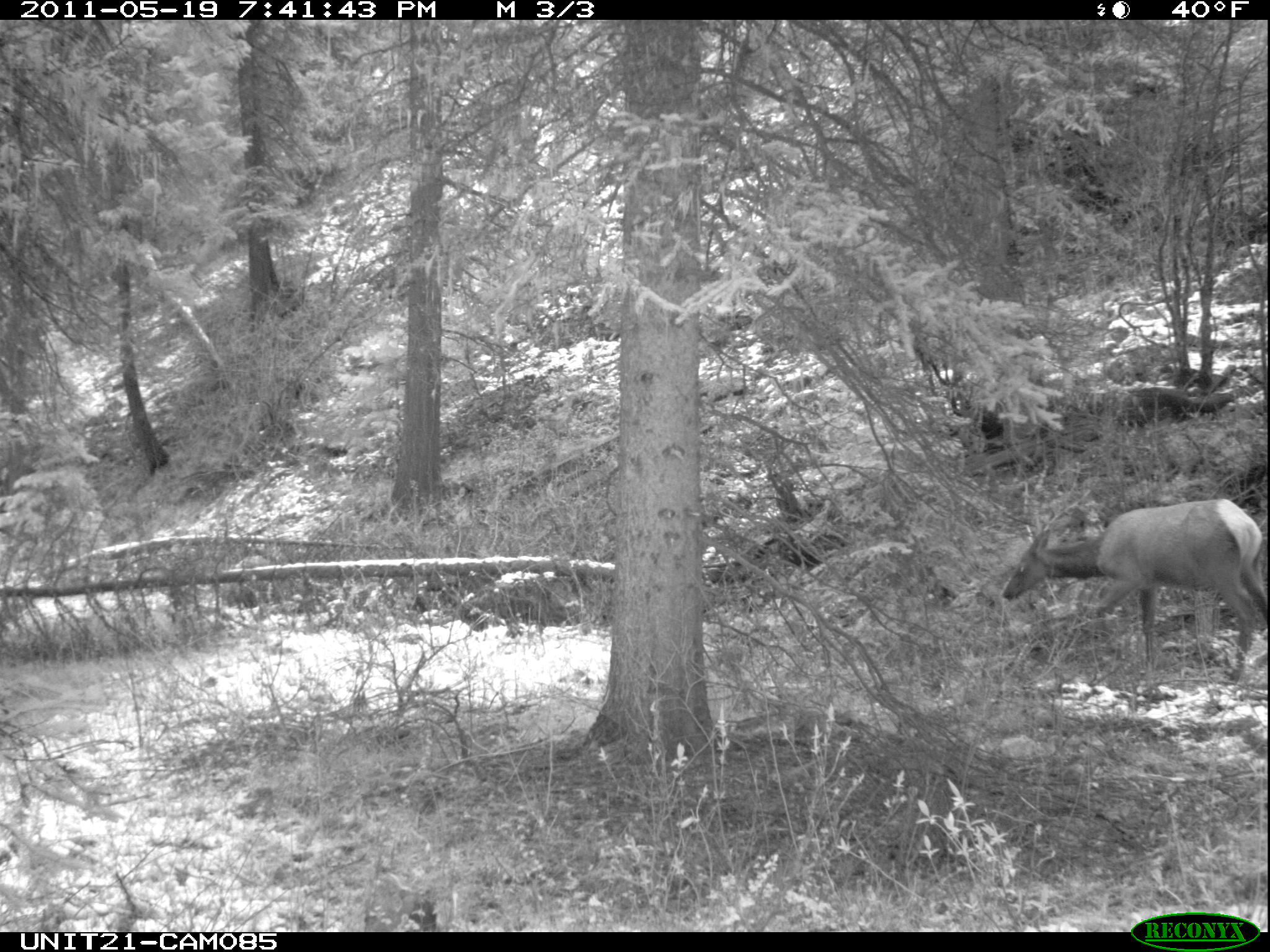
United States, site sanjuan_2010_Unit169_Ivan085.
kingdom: Animalia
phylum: Chordata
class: Mammalia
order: Artiodactyla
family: Cervidae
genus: Cervus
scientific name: Cervus elaphus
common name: red deer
Cervus elaphus (red deer).